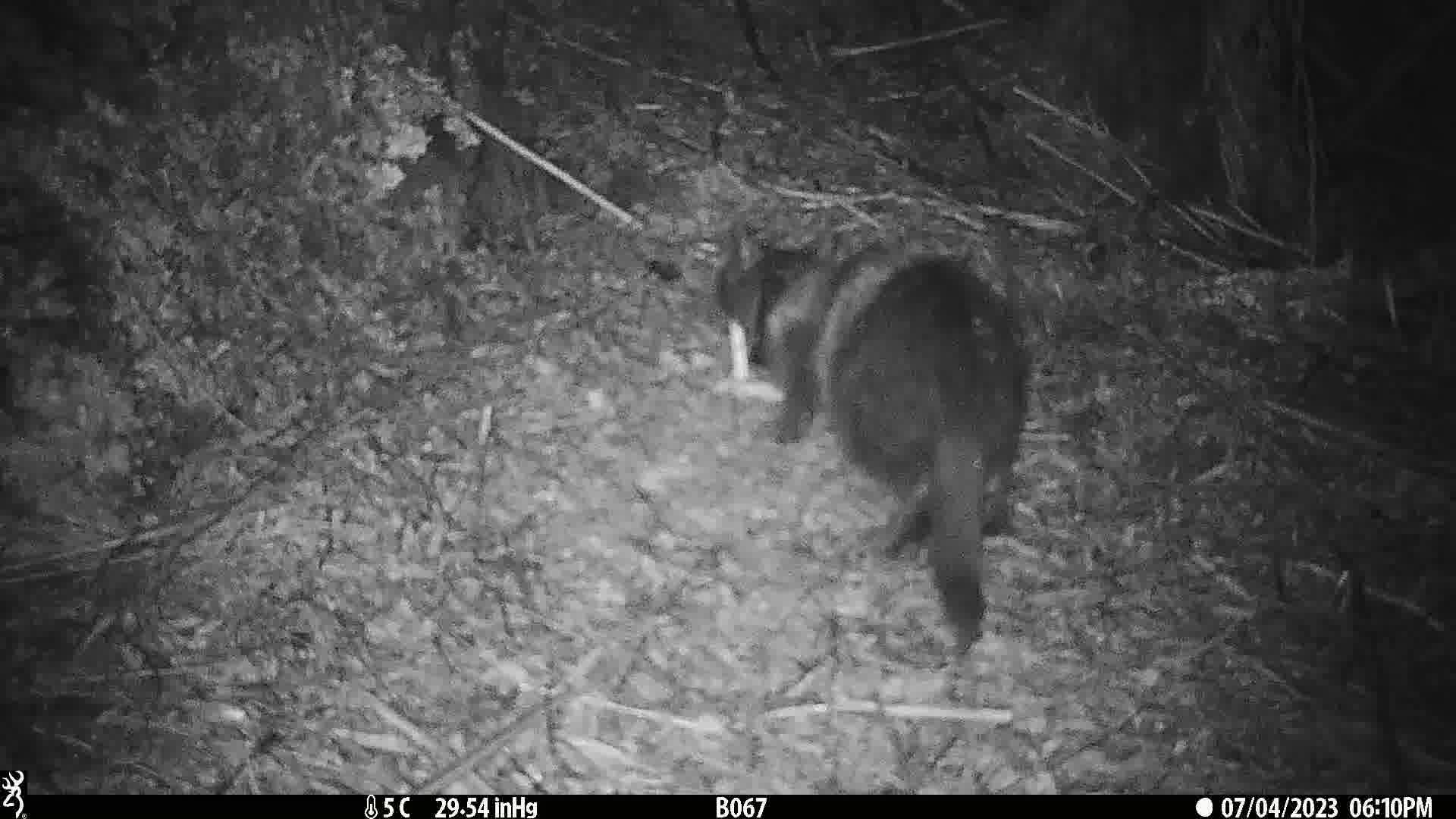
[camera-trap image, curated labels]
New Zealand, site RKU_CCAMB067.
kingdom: Animalia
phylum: Chordata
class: Mammalia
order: Carnivora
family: Felidae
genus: Felis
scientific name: Felis catus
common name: domestic cat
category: cat